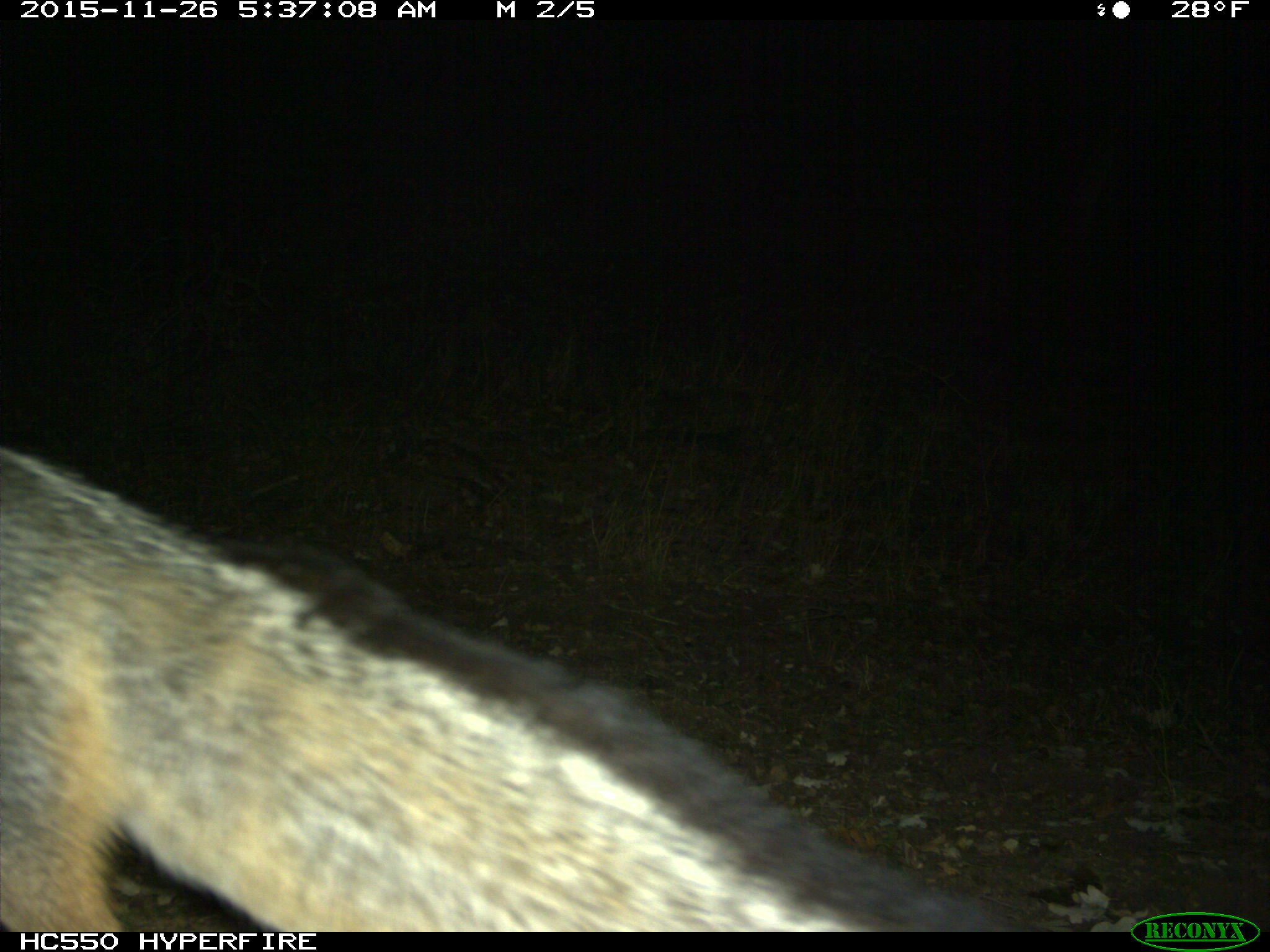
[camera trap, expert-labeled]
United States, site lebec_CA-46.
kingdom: Animalia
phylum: Chordata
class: Mammalia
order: Carnivora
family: Canidae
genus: Urocyon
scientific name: Urocyon cinereoargenteus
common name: gray fox